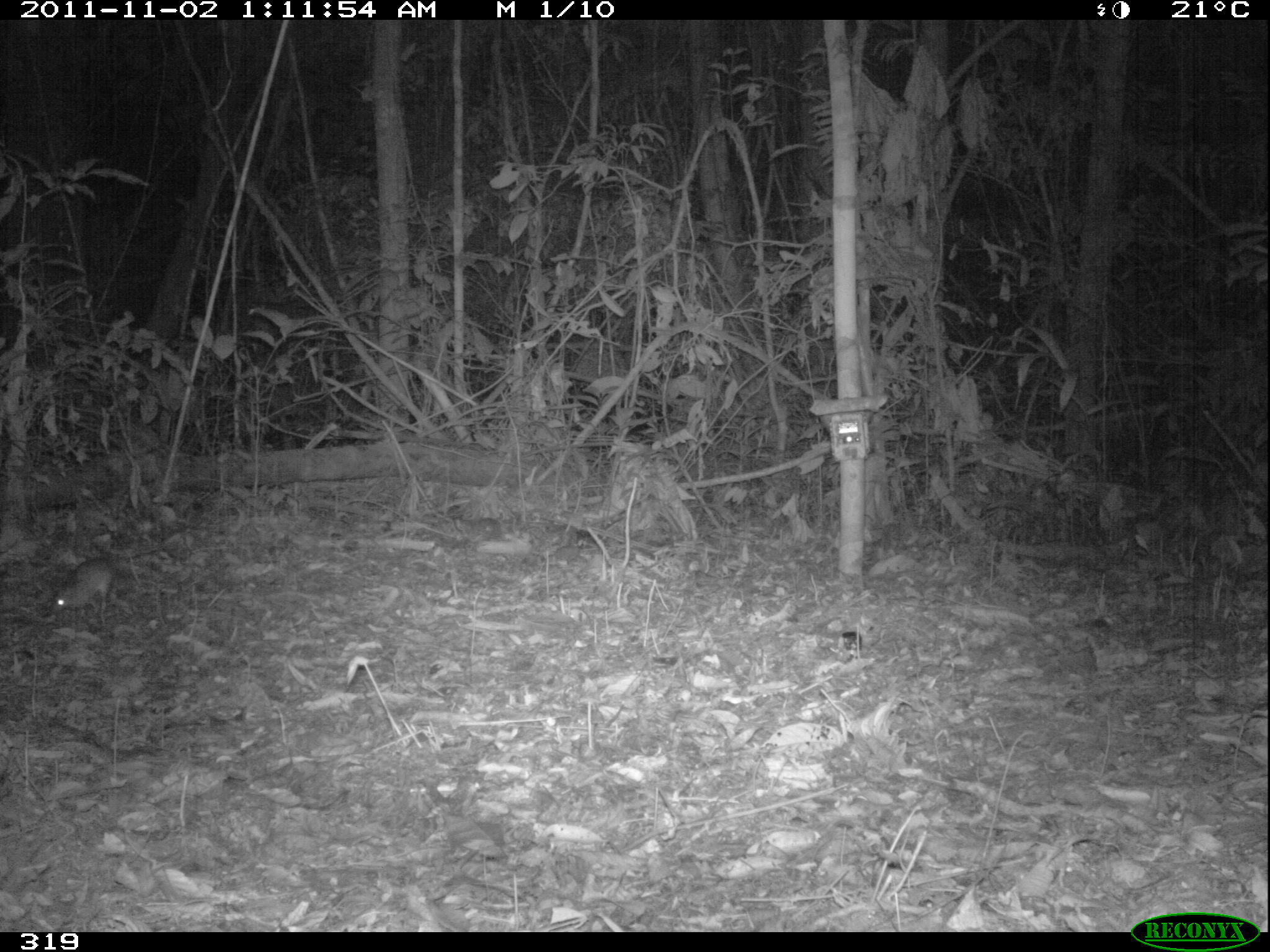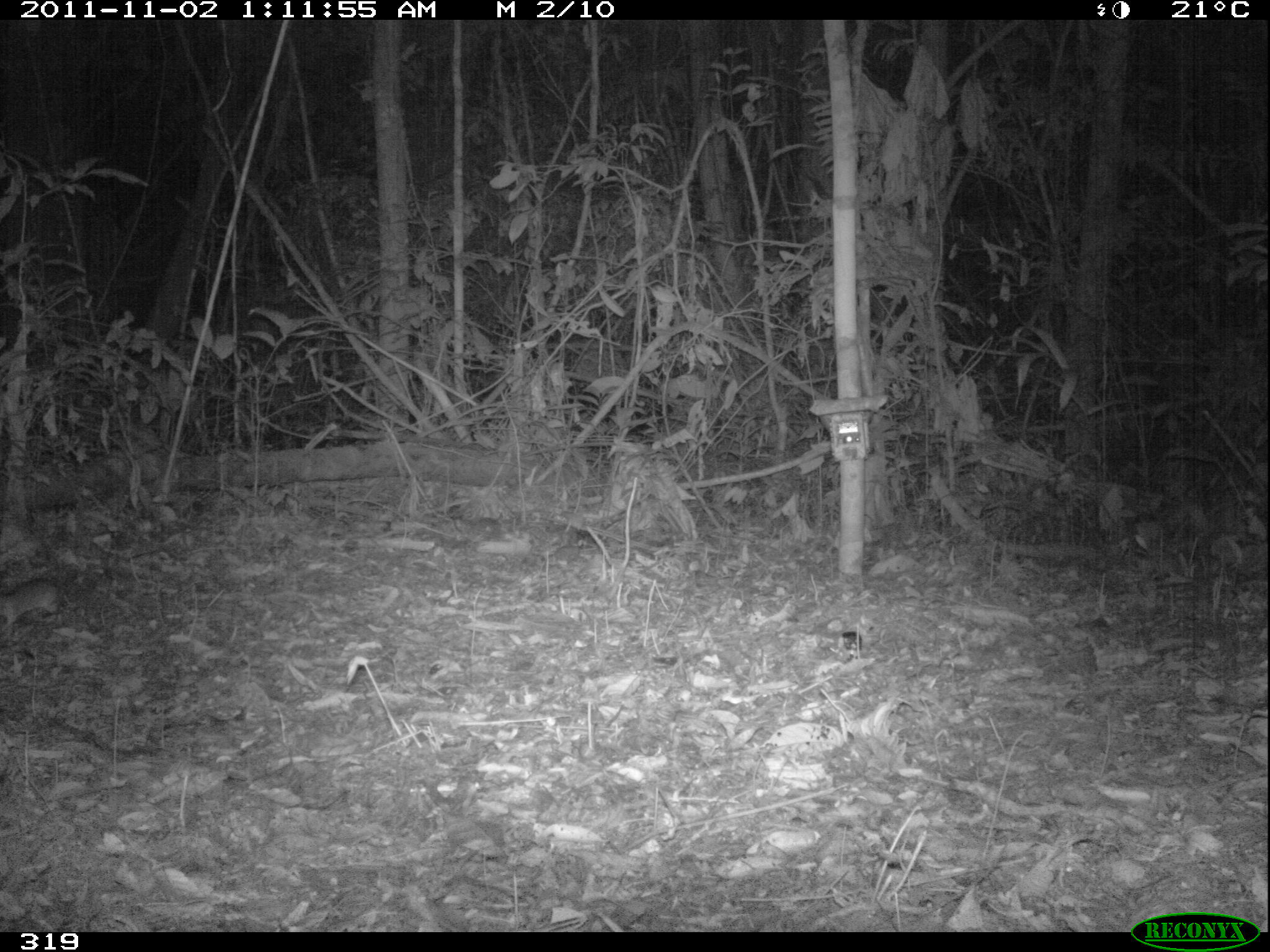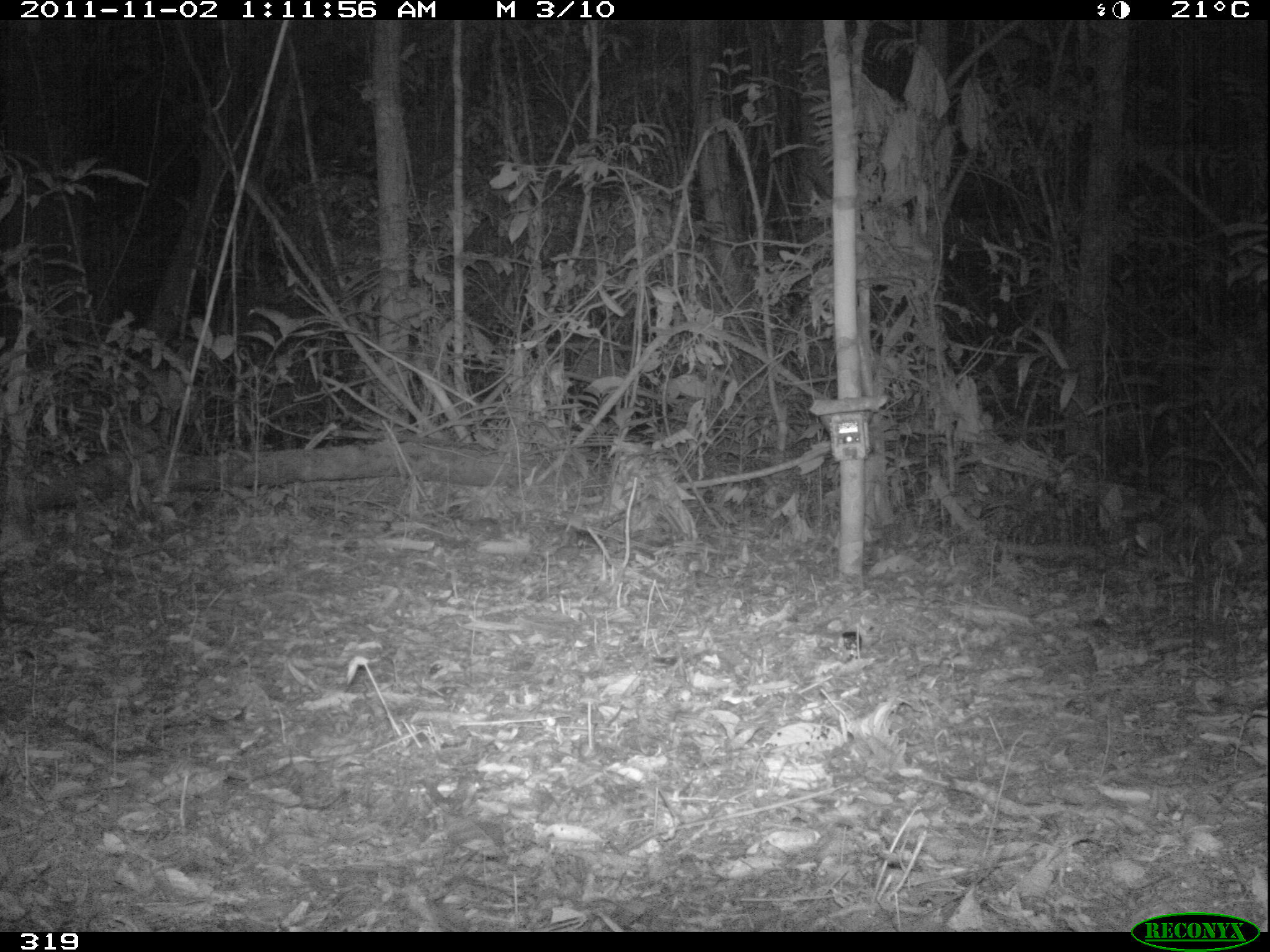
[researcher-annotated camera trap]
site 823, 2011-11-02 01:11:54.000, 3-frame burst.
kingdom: Animalia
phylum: Chordata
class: Mammalia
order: Rodentia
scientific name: Rodentia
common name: rodents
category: unknown rodent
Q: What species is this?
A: Unknown rodent (rodents) (Rodentia).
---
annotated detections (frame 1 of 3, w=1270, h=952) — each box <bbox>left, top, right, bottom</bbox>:
unknown rodent: <bbox>50, 548, 161, 622</bbox>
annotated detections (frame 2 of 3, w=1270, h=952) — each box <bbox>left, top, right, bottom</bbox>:
unknown rodent: <bbox>0, 574, 58, 631</bbox>